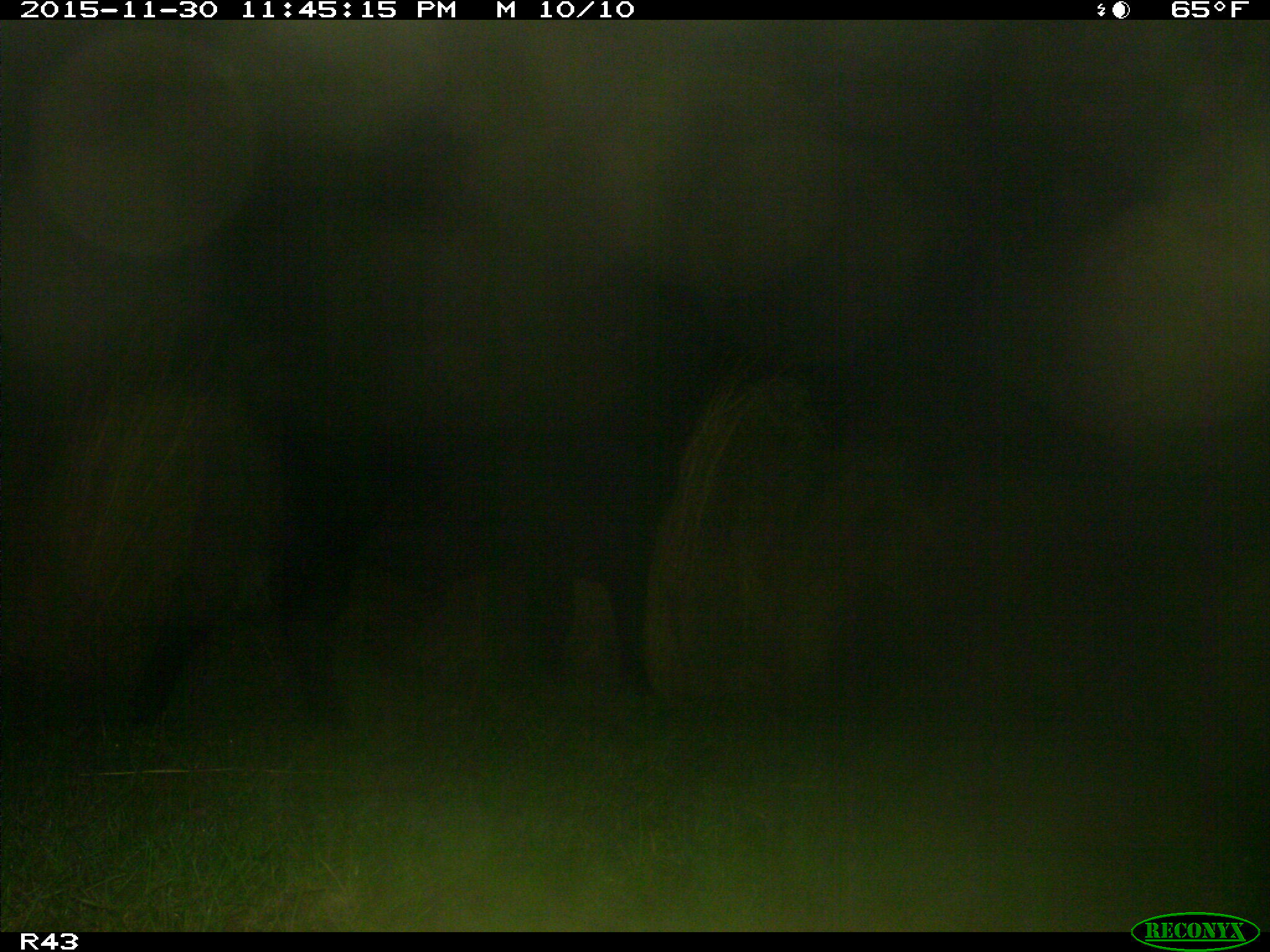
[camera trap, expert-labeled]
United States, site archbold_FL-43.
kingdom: Animalia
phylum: Chordata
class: Mammalia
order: Artiodactyla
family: Bovidae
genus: Bos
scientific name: Bos taurus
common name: domestic cow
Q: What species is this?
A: Bos taurus (domestic cow).